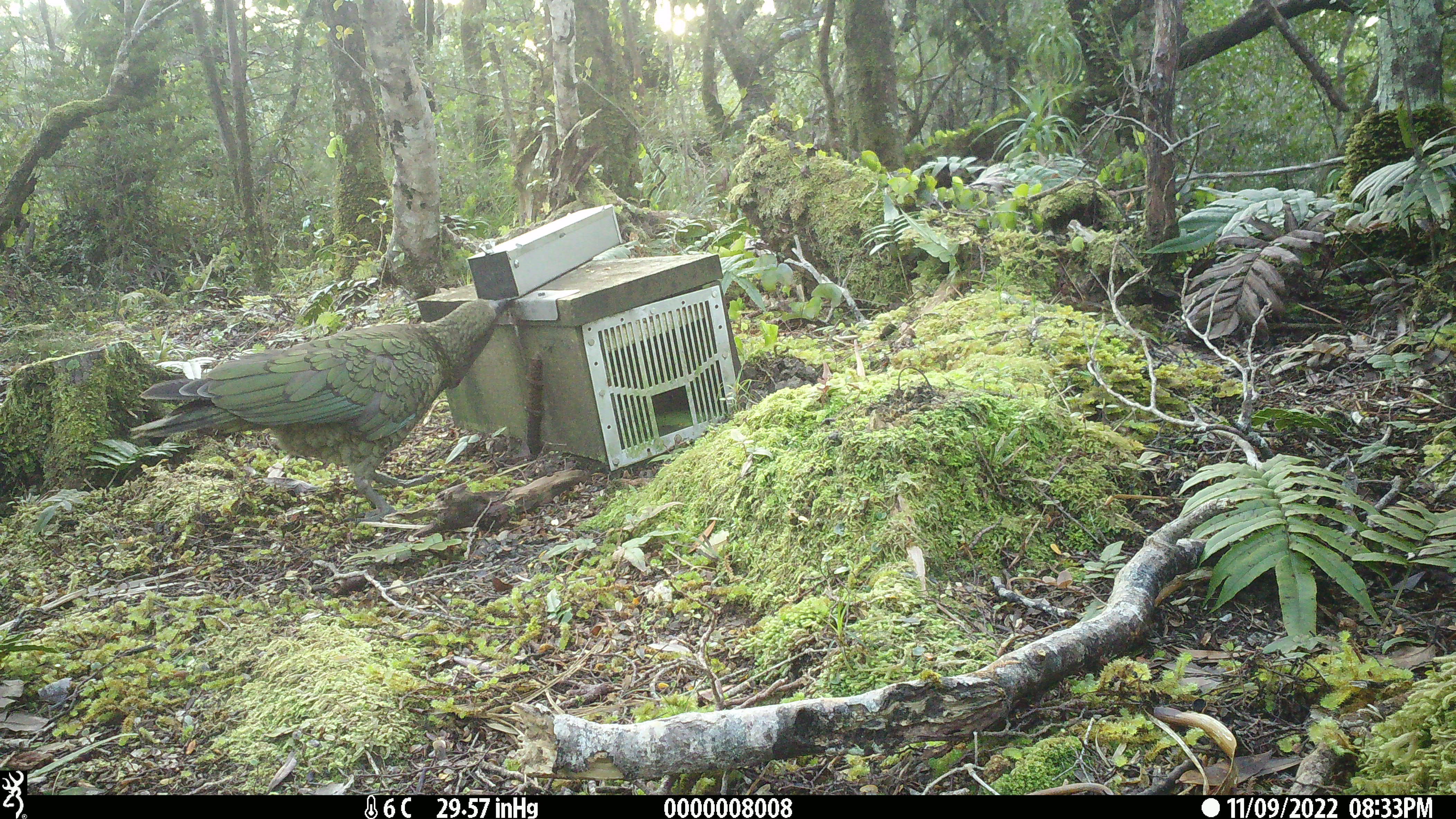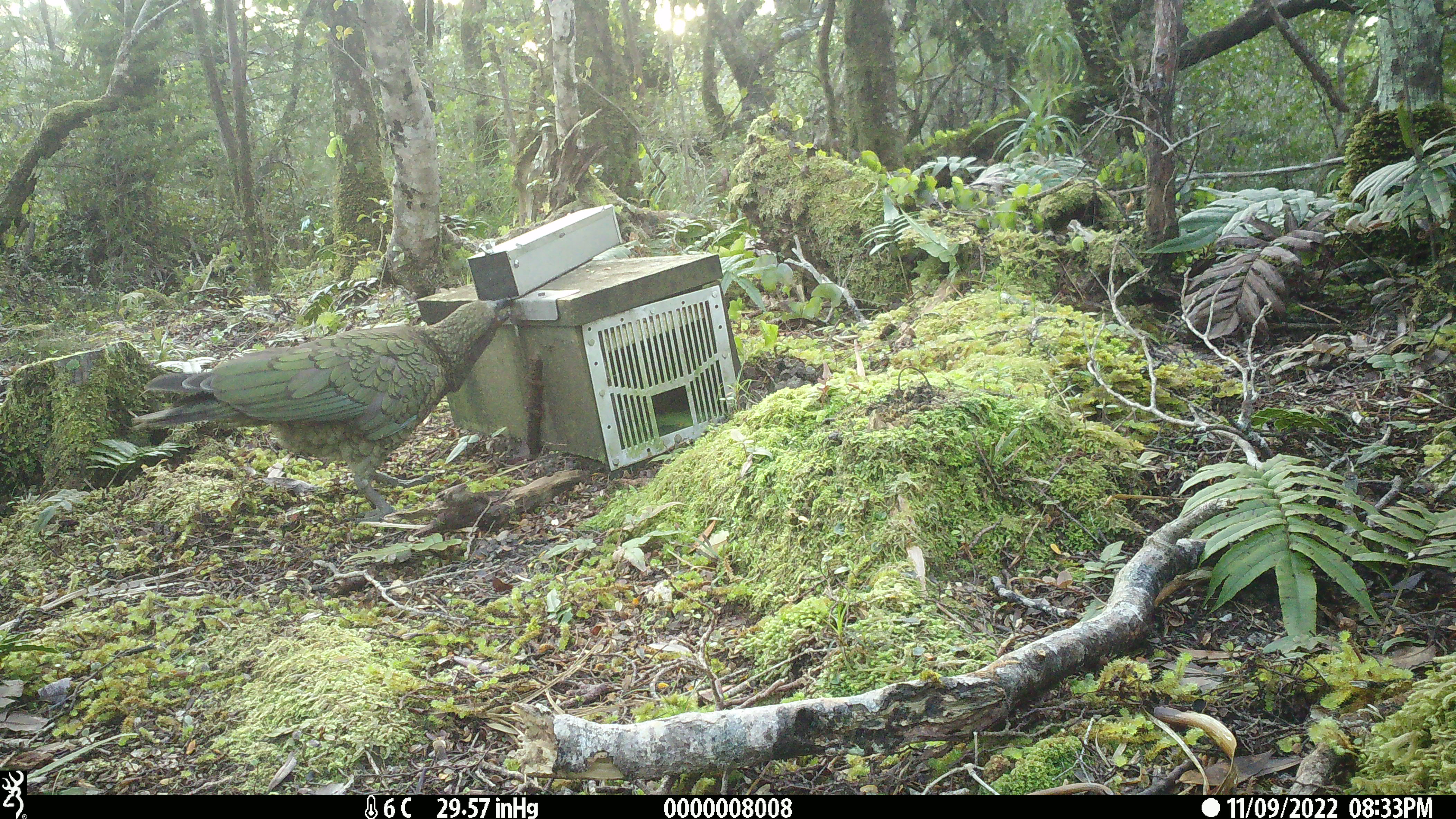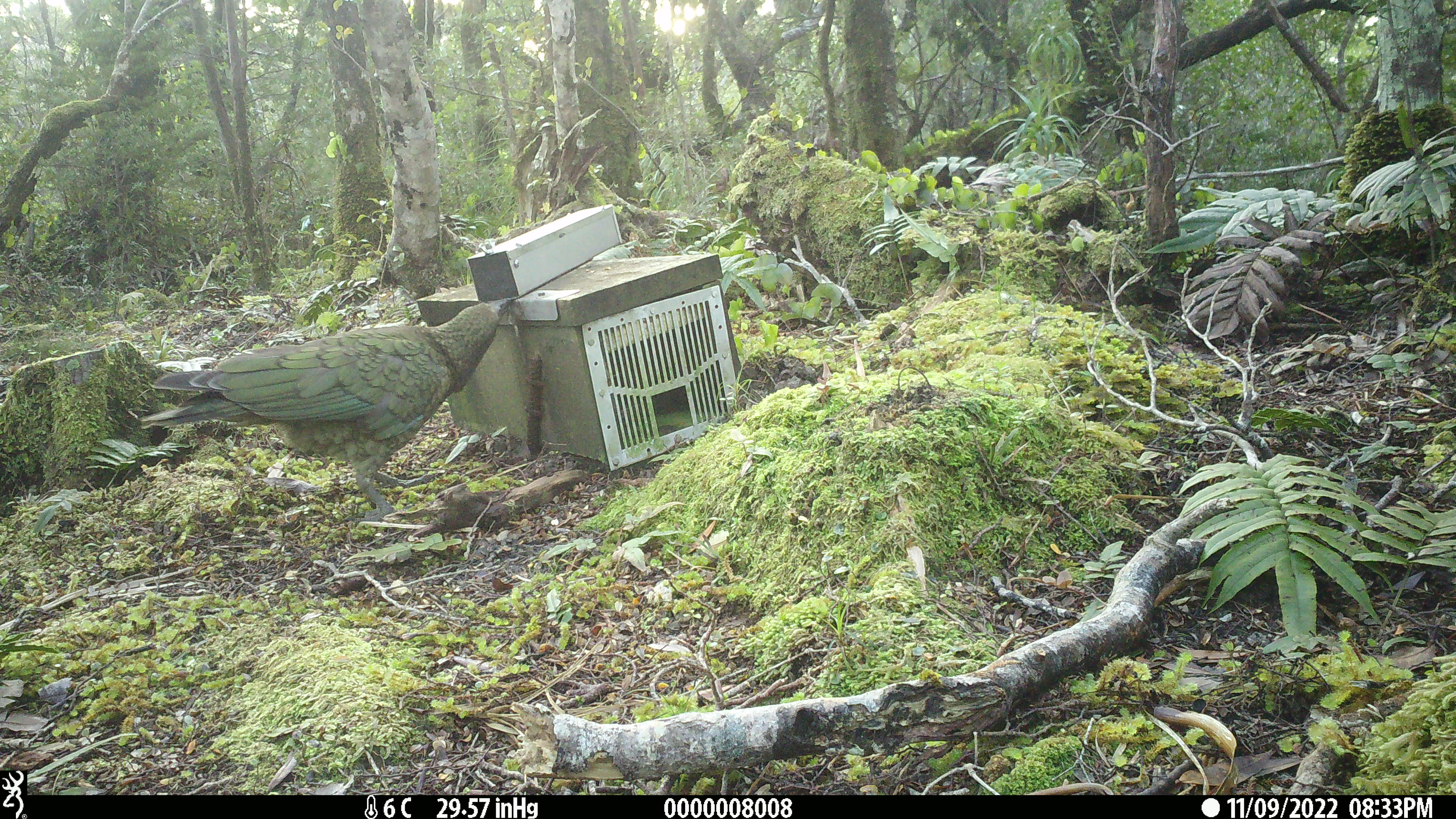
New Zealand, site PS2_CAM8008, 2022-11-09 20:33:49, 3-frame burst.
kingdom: Animalia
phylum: Chordata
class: Aves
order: Psittaciformes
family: Strigopidae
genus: Nestor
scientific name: Nestor notabilis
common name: kea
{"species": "kea (Nestor notabilis)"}